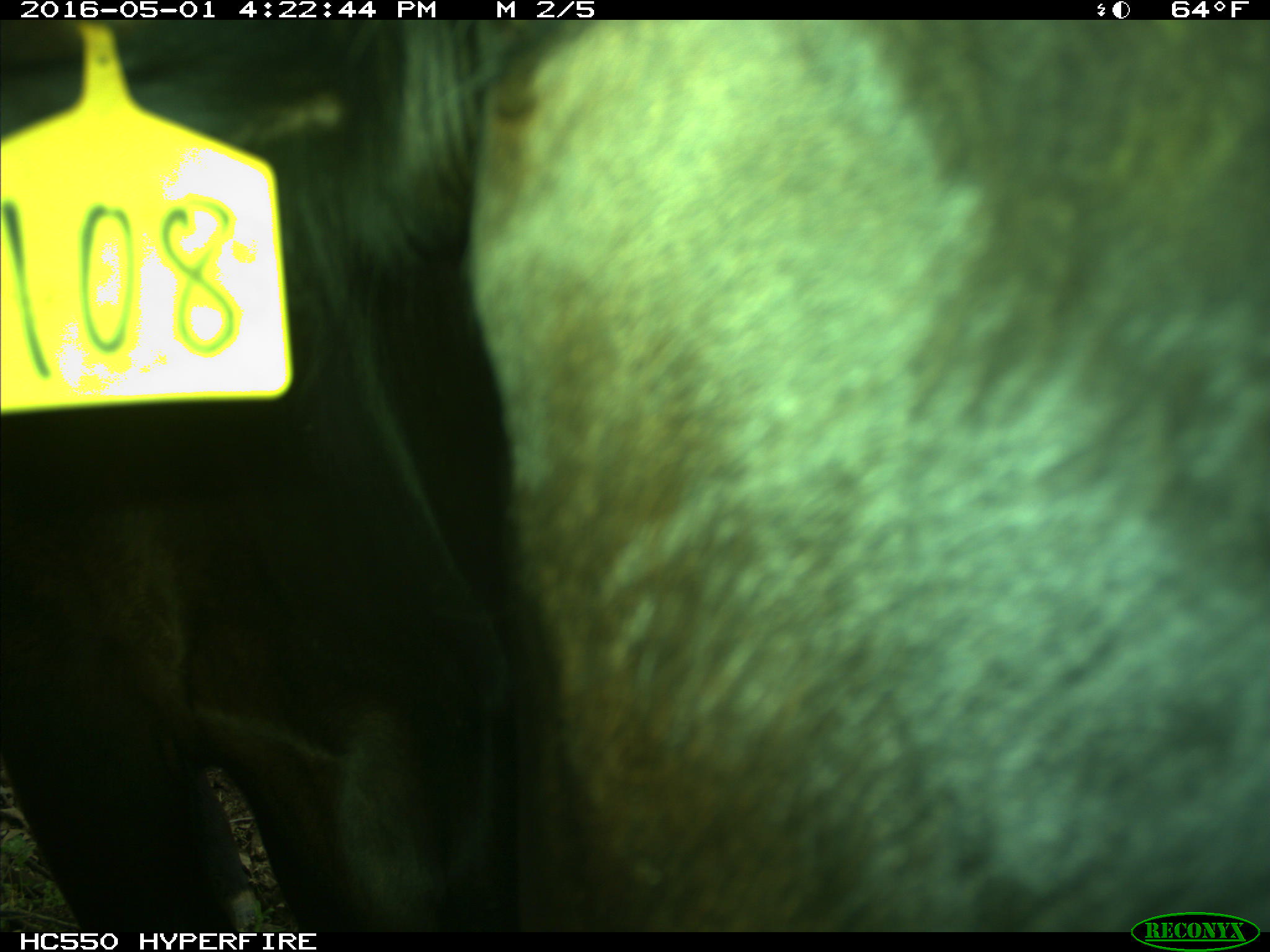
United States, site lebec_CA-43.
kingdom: Animalia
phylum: Chordata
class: Mammalia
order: Artiodactyla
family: Bovidae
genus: Bos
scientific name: Bos taurus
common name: domestic cow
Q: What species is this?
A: Bos taurus (domestic cow).